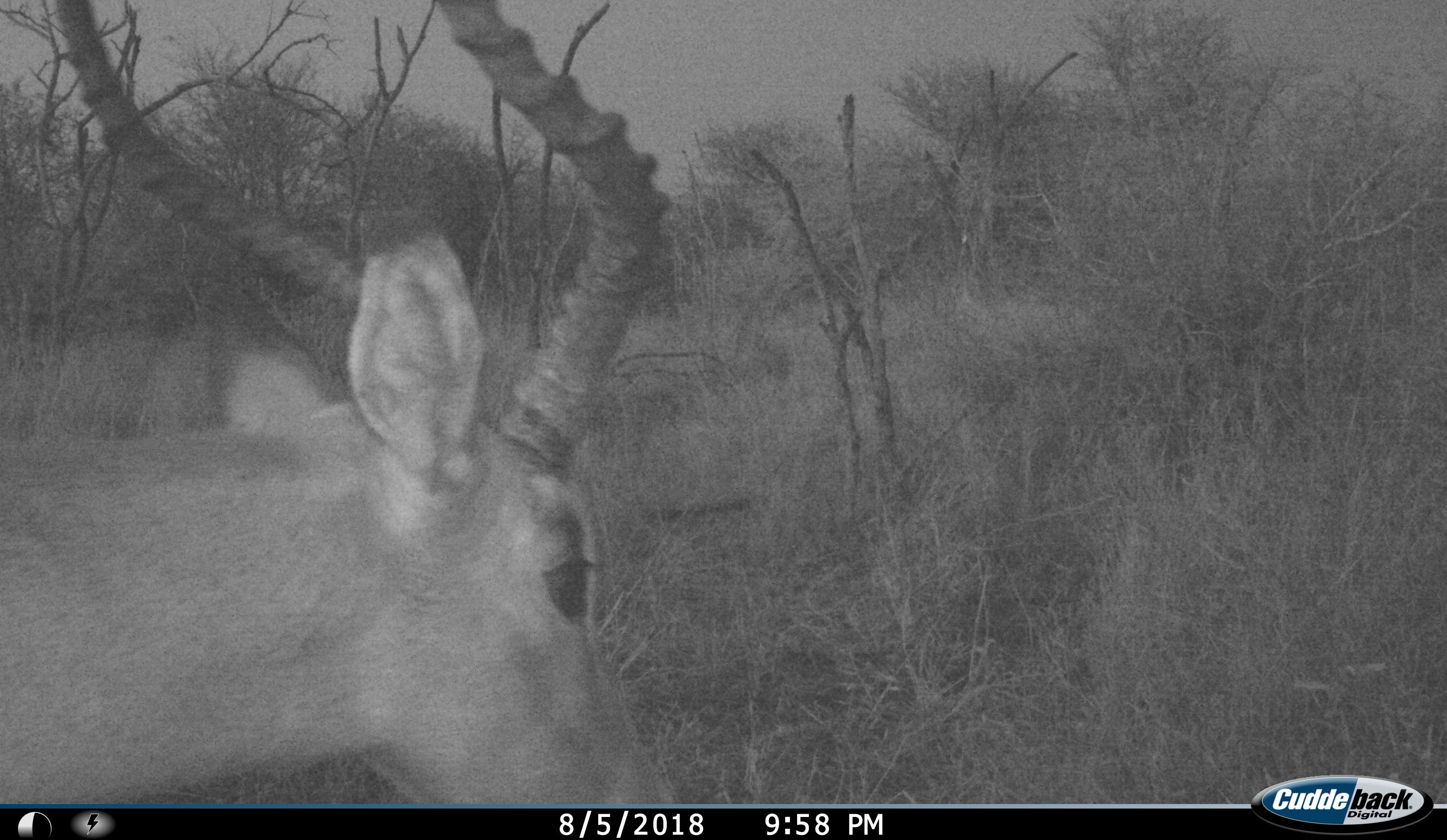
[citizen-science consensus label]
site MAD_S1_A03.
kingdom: Animalia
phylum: Chordata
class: Mammalia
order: Artiodactyla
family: Bovidae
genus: Aepyceros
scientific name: Aepyceros melampus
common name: impala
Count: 1.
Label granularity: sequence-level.